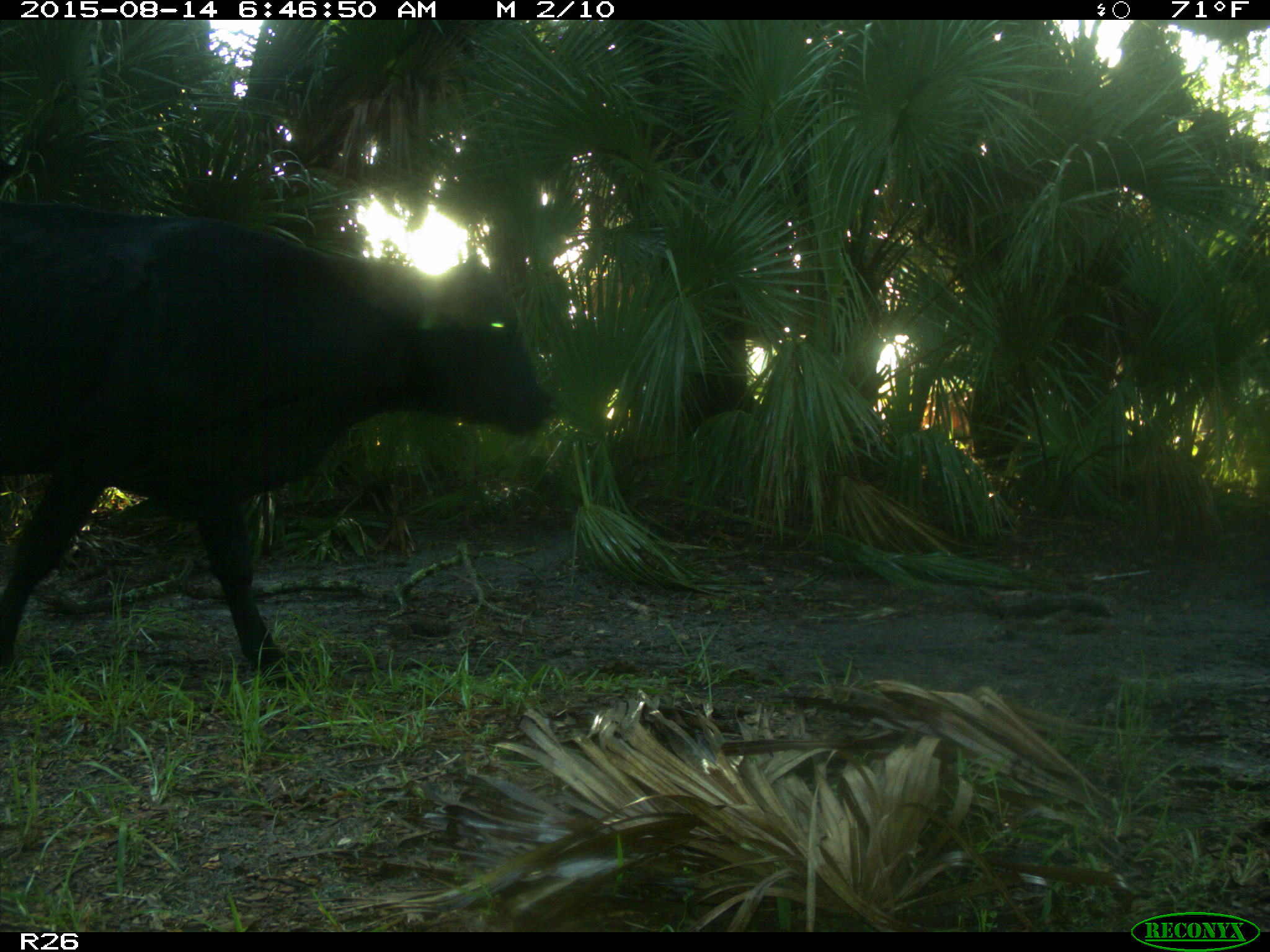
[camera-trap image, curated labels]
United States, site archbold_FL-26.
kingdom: Animalia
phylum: Chordata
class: Mammalia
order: Artiodactyla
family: Bovidae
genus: Bos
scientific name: Bos taurus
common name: domestic cow